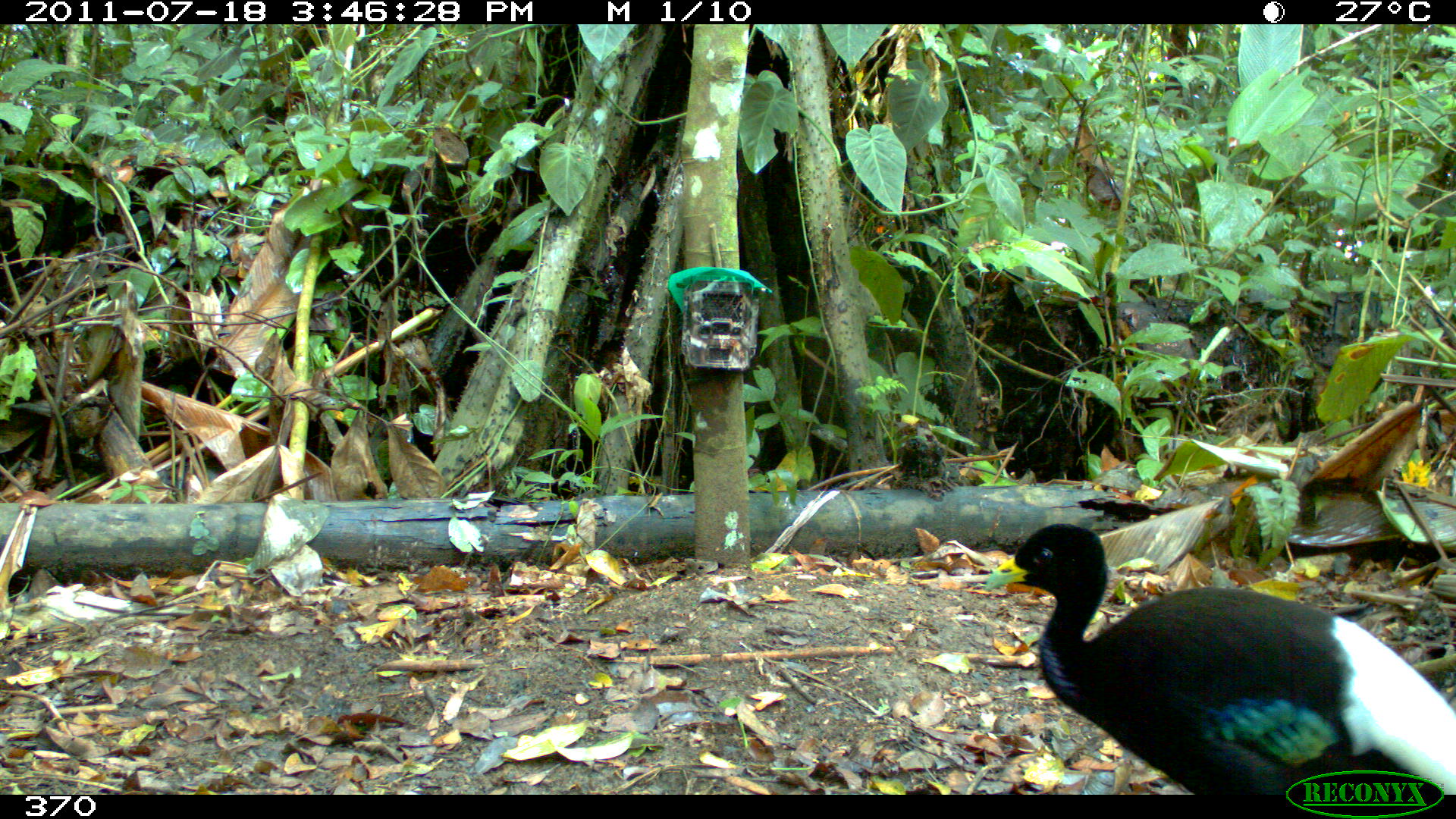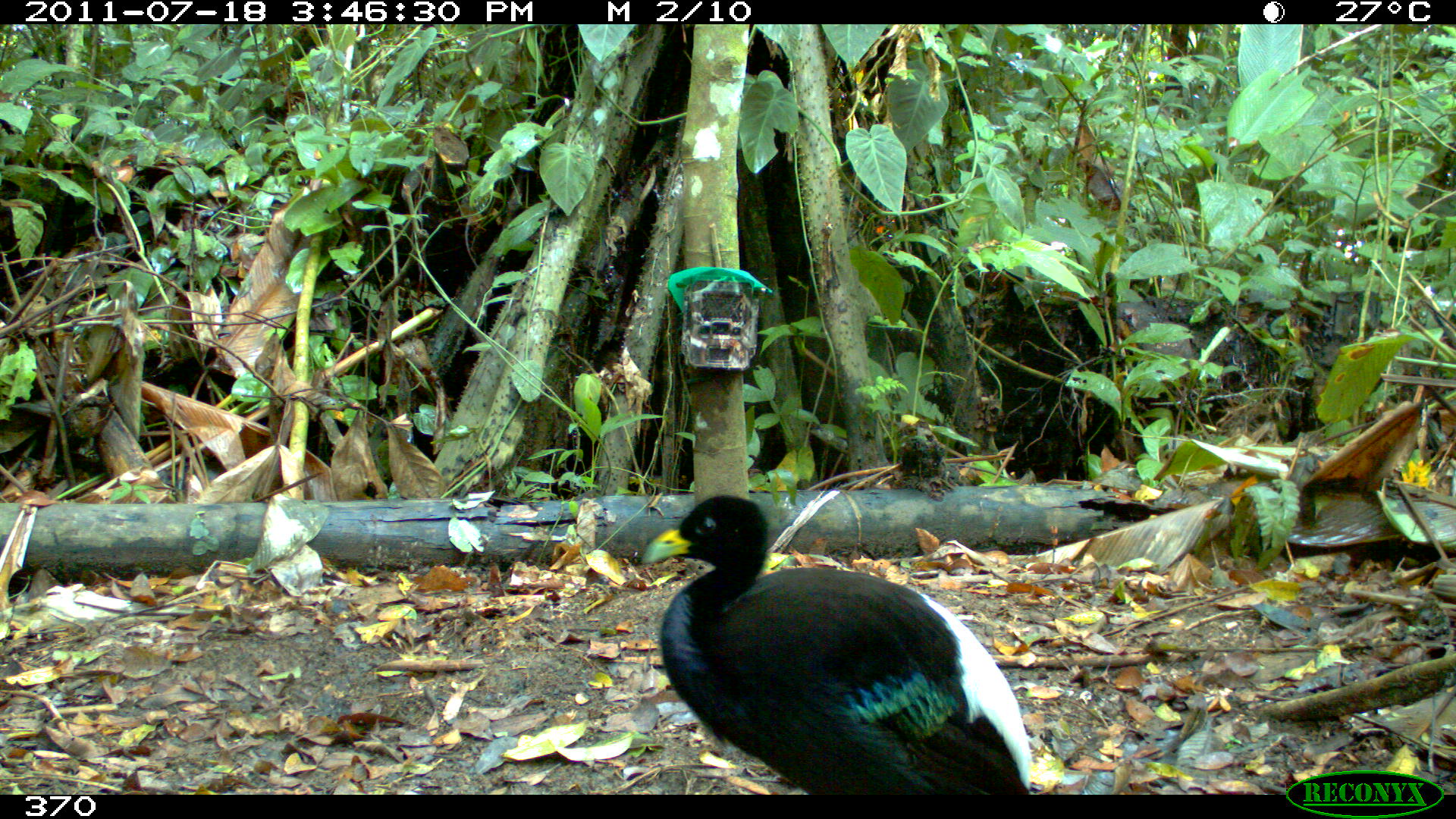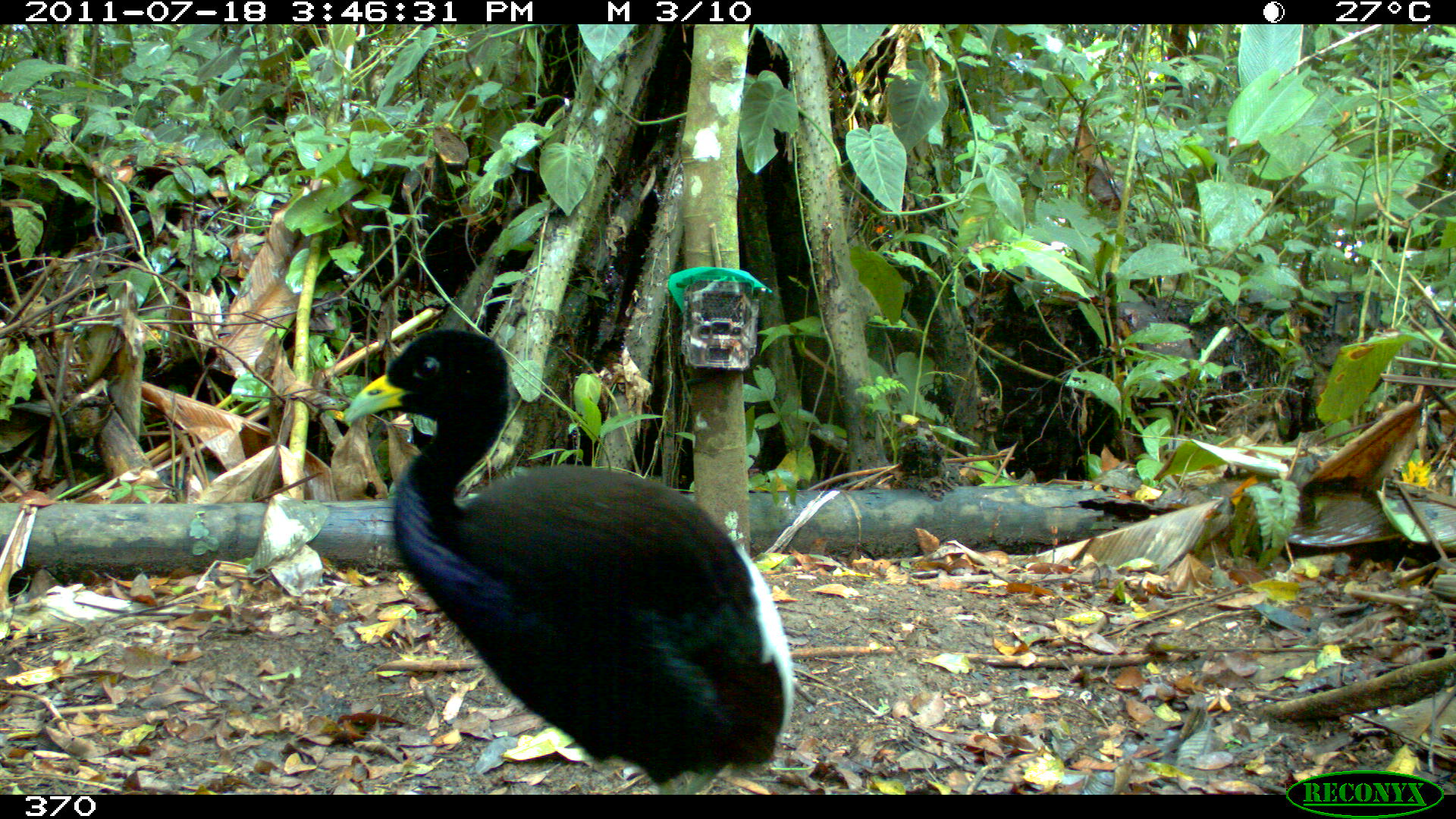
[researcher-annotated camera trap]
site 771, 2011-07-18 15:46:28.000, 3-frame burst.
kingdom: Animalia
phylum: Chordata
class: Aves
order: Gruiformes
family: Psophiidae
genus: Psophia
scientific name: Psophia leucoptera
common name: pale-winged trumpeter